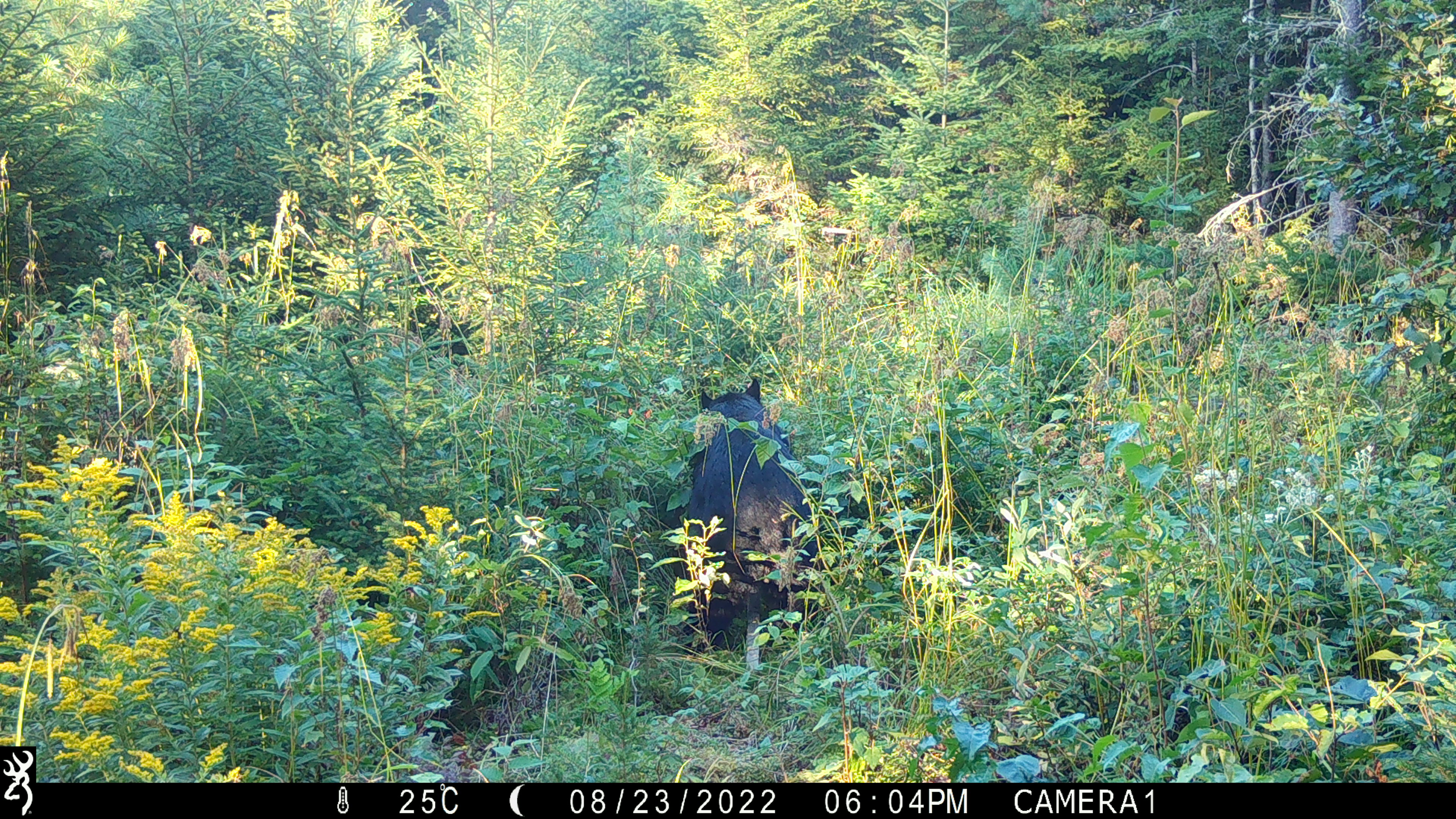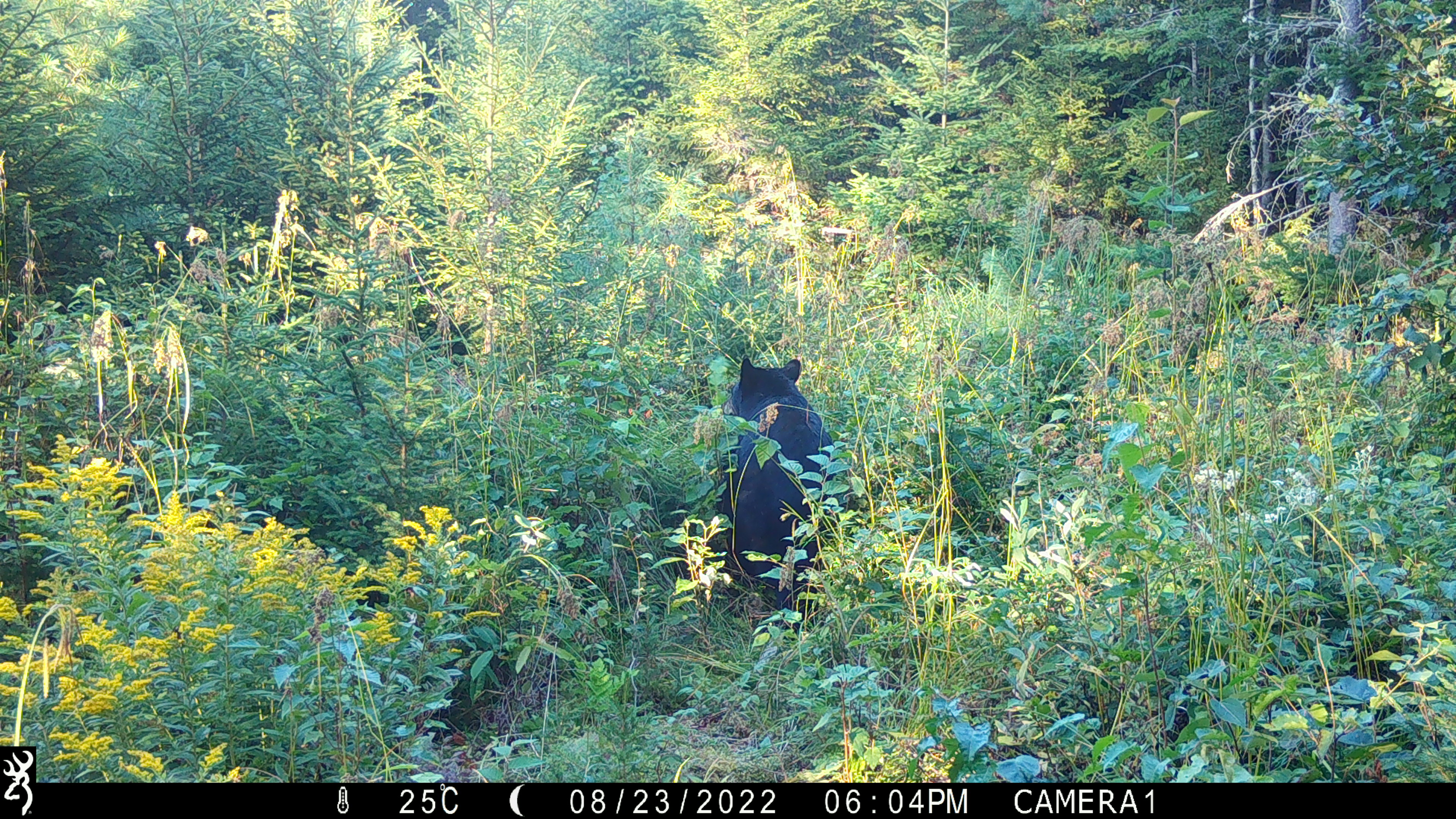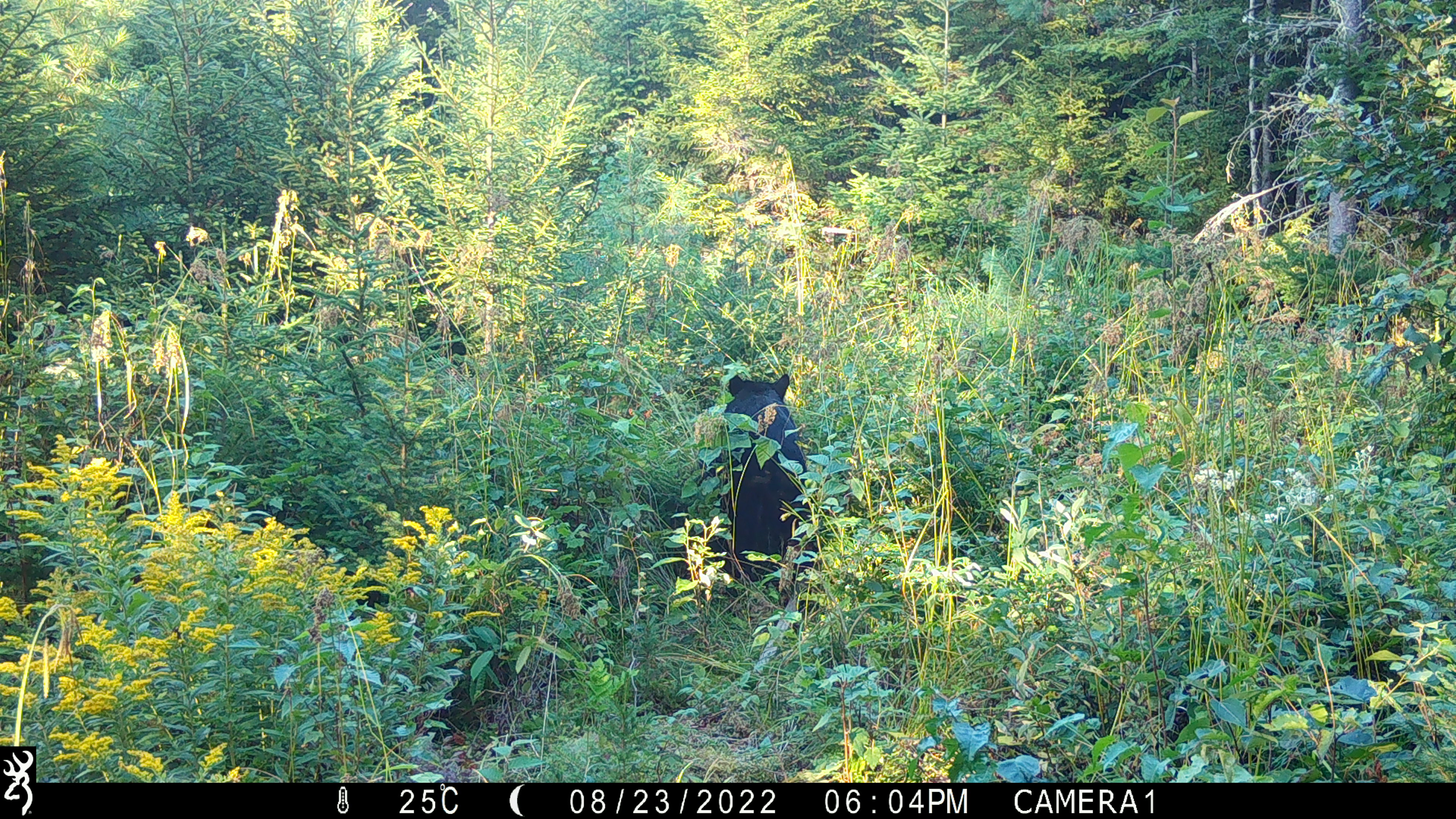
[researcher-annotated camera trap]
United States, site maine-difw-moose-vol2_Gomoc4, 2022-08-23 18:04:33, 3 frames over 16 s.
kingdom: Animalia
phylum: Chordata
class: Mammalia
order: Carnivora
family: Ursidae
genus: Ursus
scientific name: Ursus americanus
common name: black bear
Black bear (Ursus americanus).